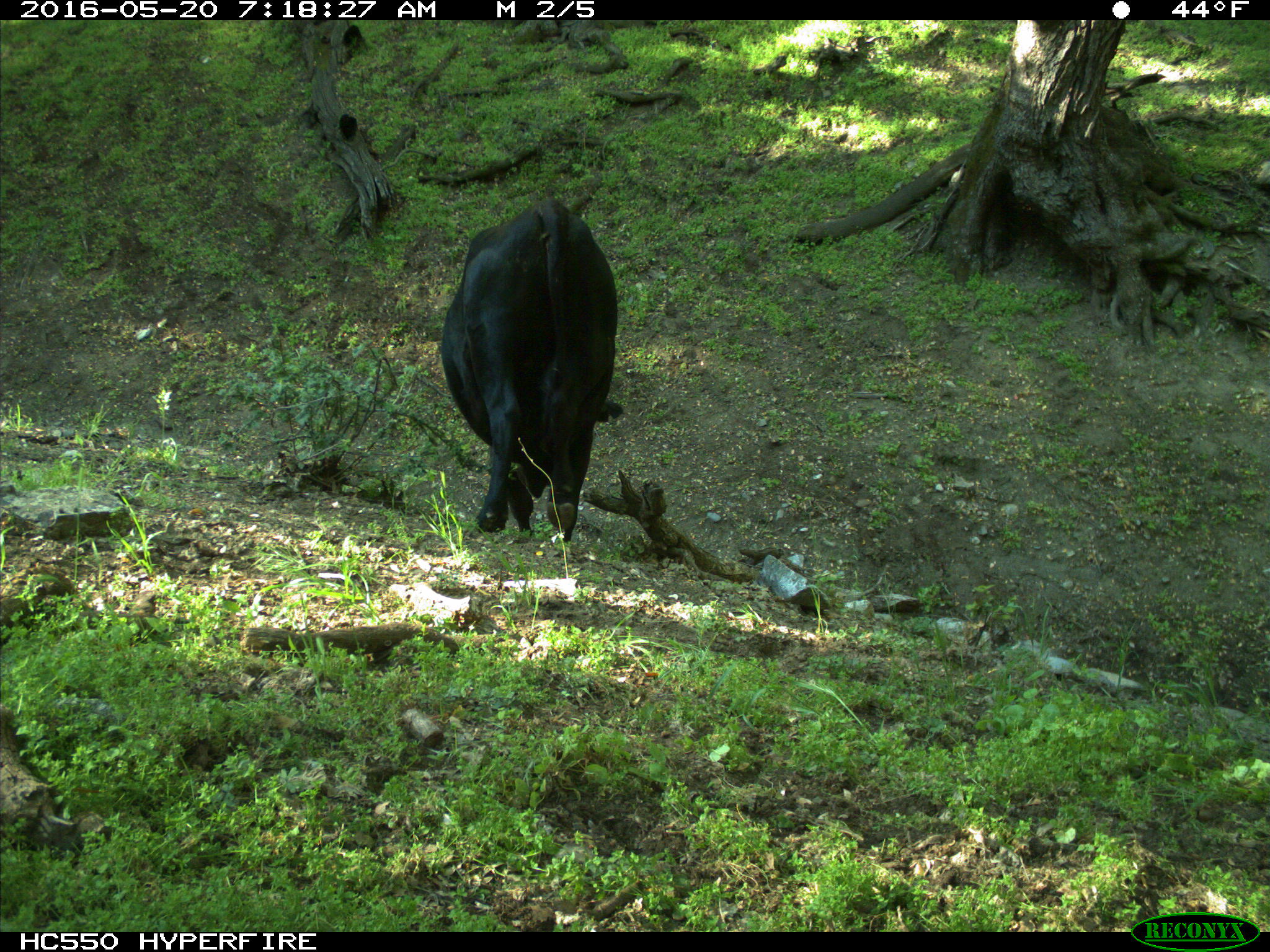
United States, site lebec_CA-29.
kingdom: Animalia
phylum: Chordata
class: Mammalia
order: Artiodactyla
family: Bovidae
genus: Bos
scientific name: Bos taurus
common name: domestic cow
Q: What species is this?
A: Bos taurus (domestic cow).